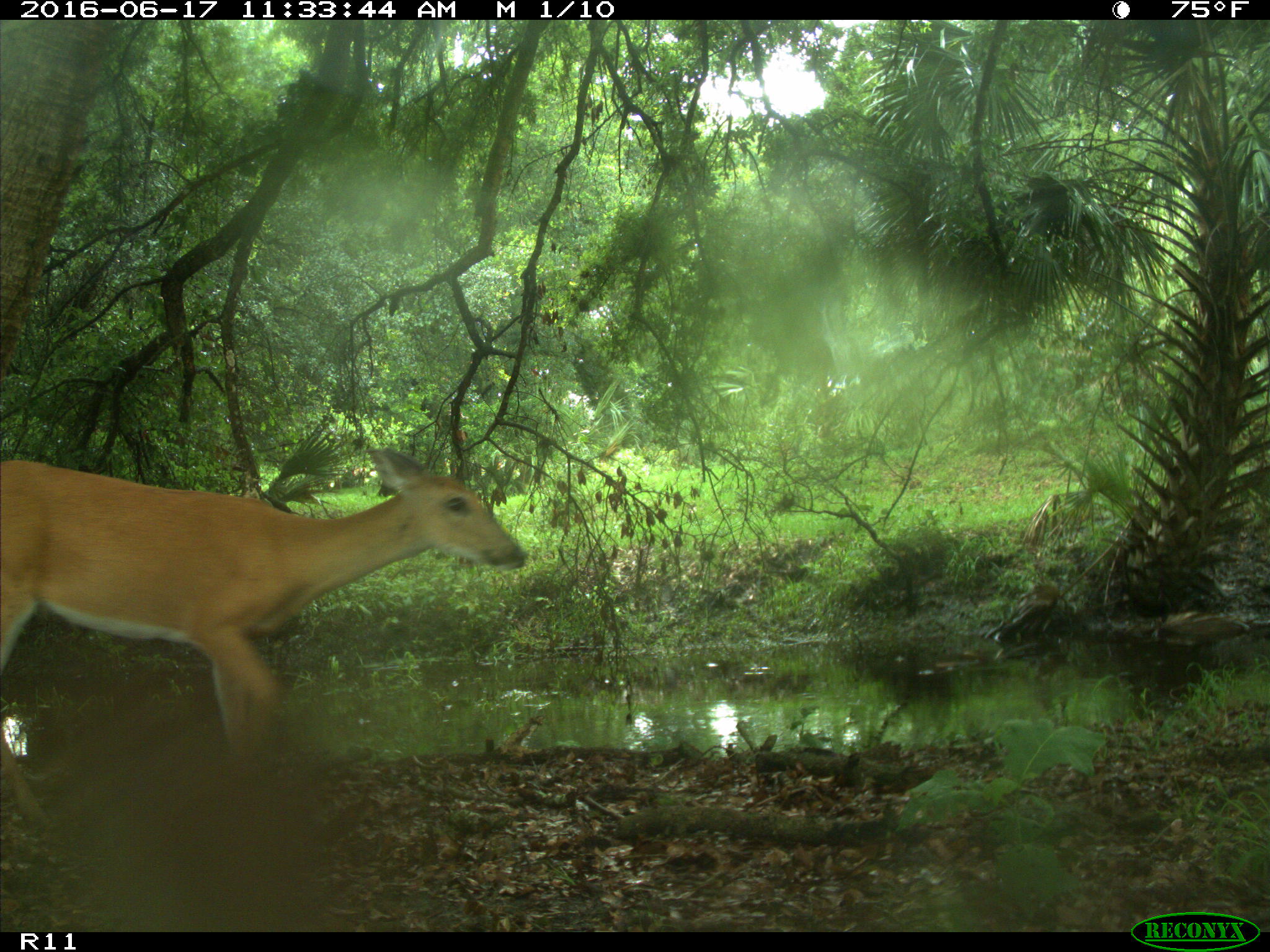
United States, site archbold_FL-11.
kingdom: Animalia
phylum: Chordata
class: Mammalia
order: Artiodactyla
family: Cervidae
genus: Odocoileus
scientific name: Odocoileus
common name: deer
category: unidentified deer